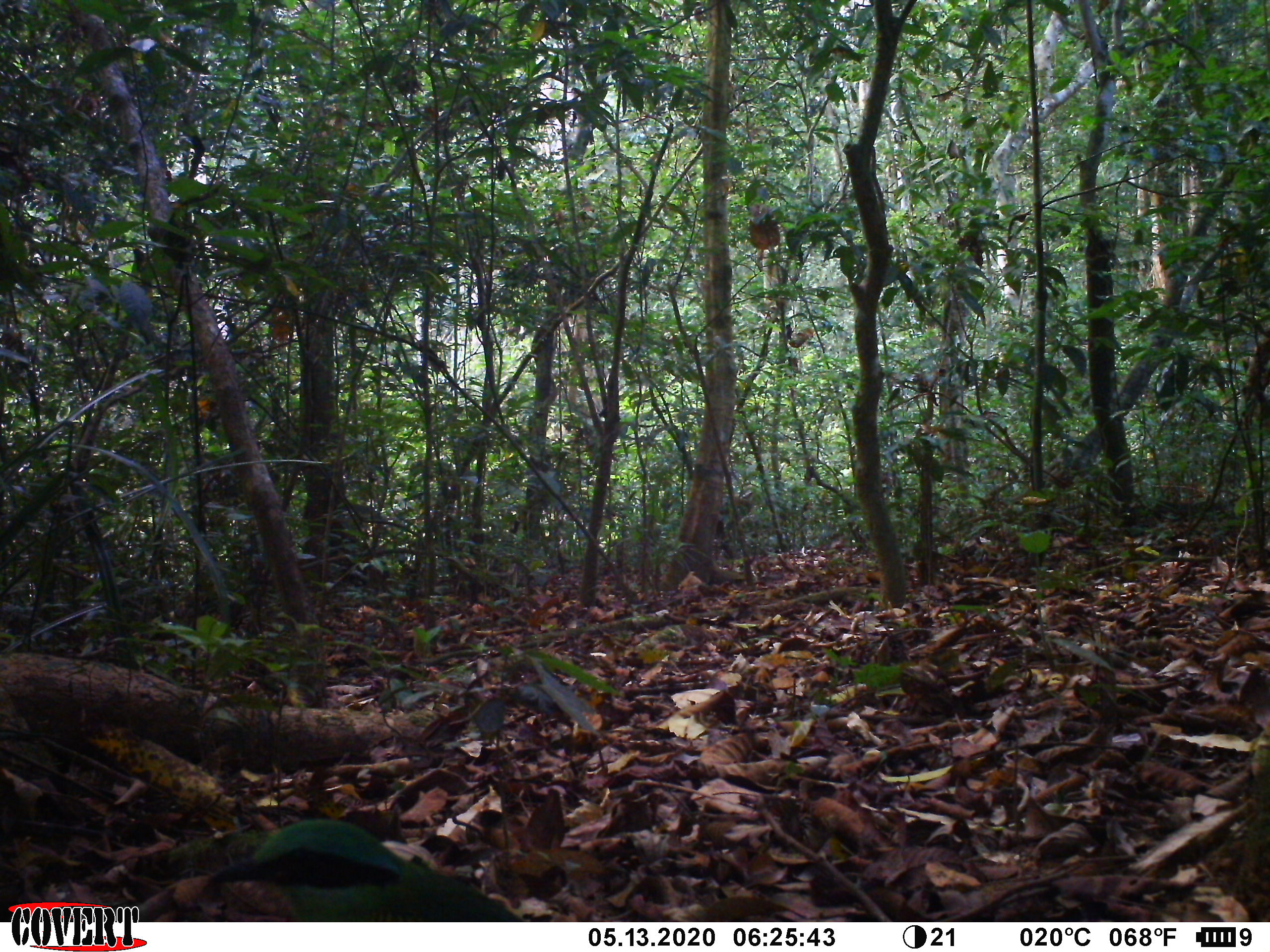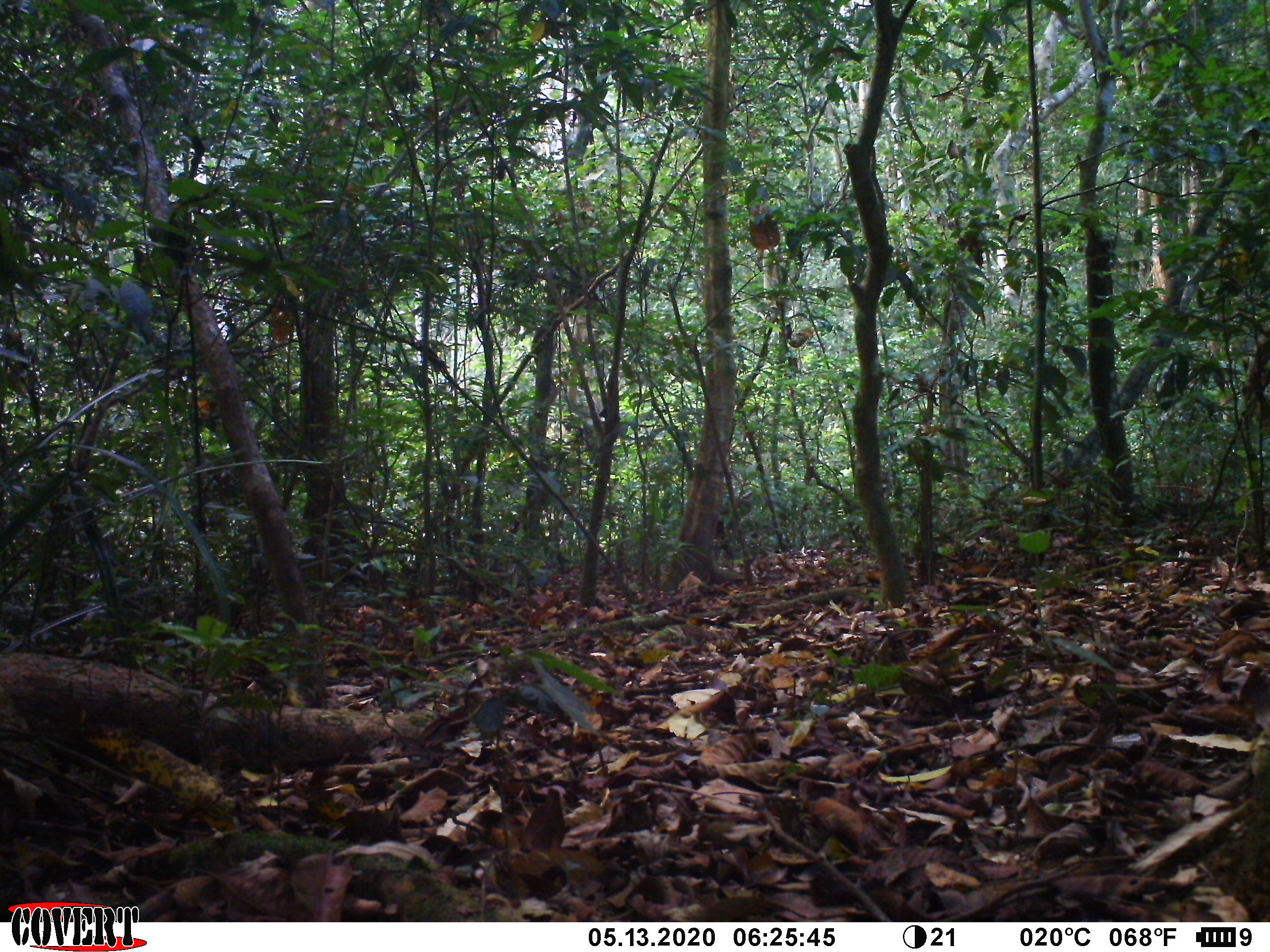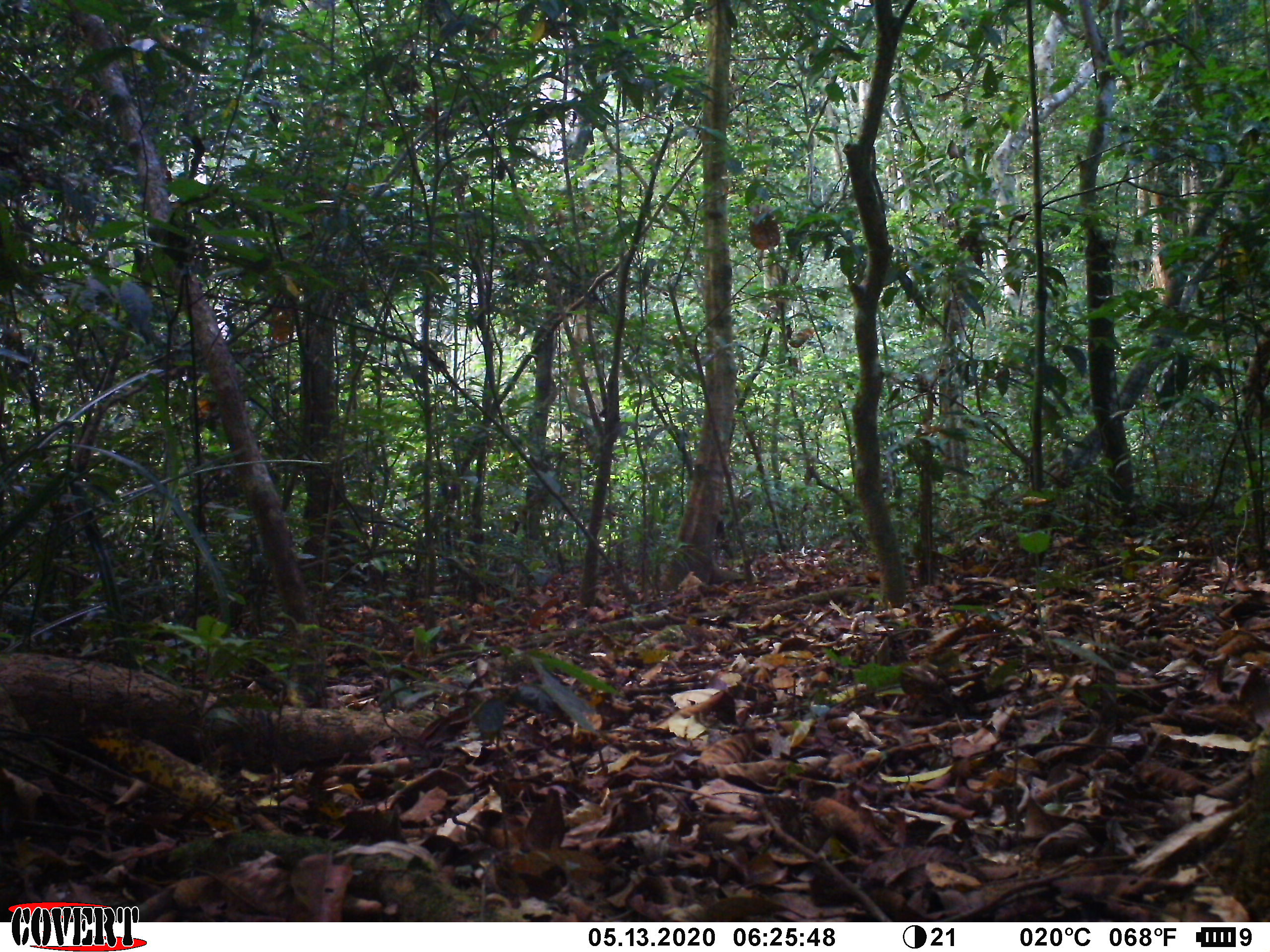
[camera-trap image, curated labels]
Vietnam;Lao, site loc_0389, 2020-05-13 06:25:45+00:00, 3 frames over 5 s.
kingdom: Animalia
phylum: Chordata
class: Aves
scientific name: Aves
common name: bird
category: unidentified bird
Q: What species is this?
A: Unidentified bird (bird) (Aves).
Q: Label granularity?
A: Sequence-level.